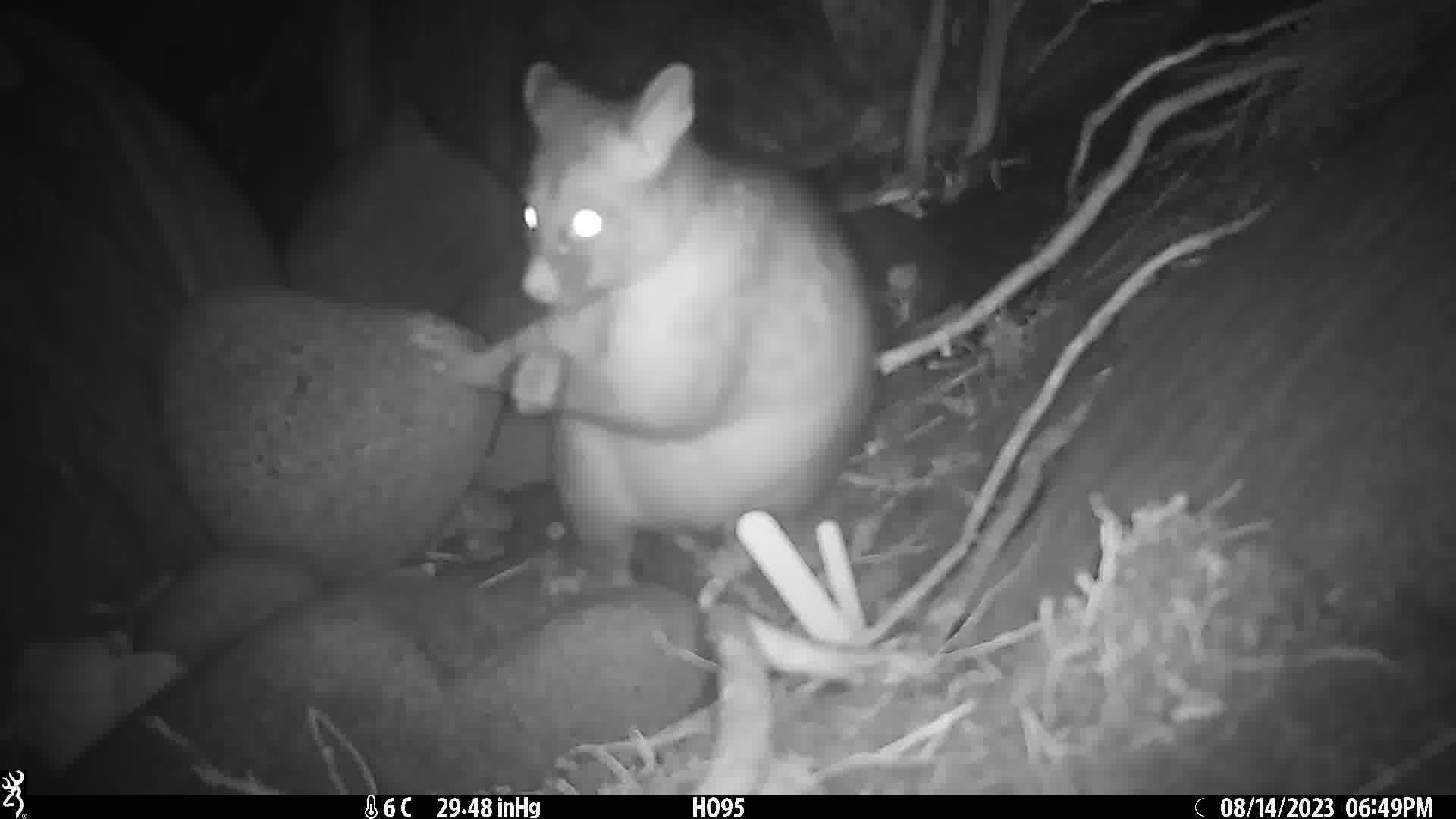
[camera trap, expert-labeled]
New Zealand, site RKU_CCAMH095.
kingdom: Animalia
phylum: Chordata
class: Mammalia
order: Diprotodontia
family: Phalangeridae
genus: Trichosurus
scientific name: Trichosurus vulpecula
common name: common brushtail possum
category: possum